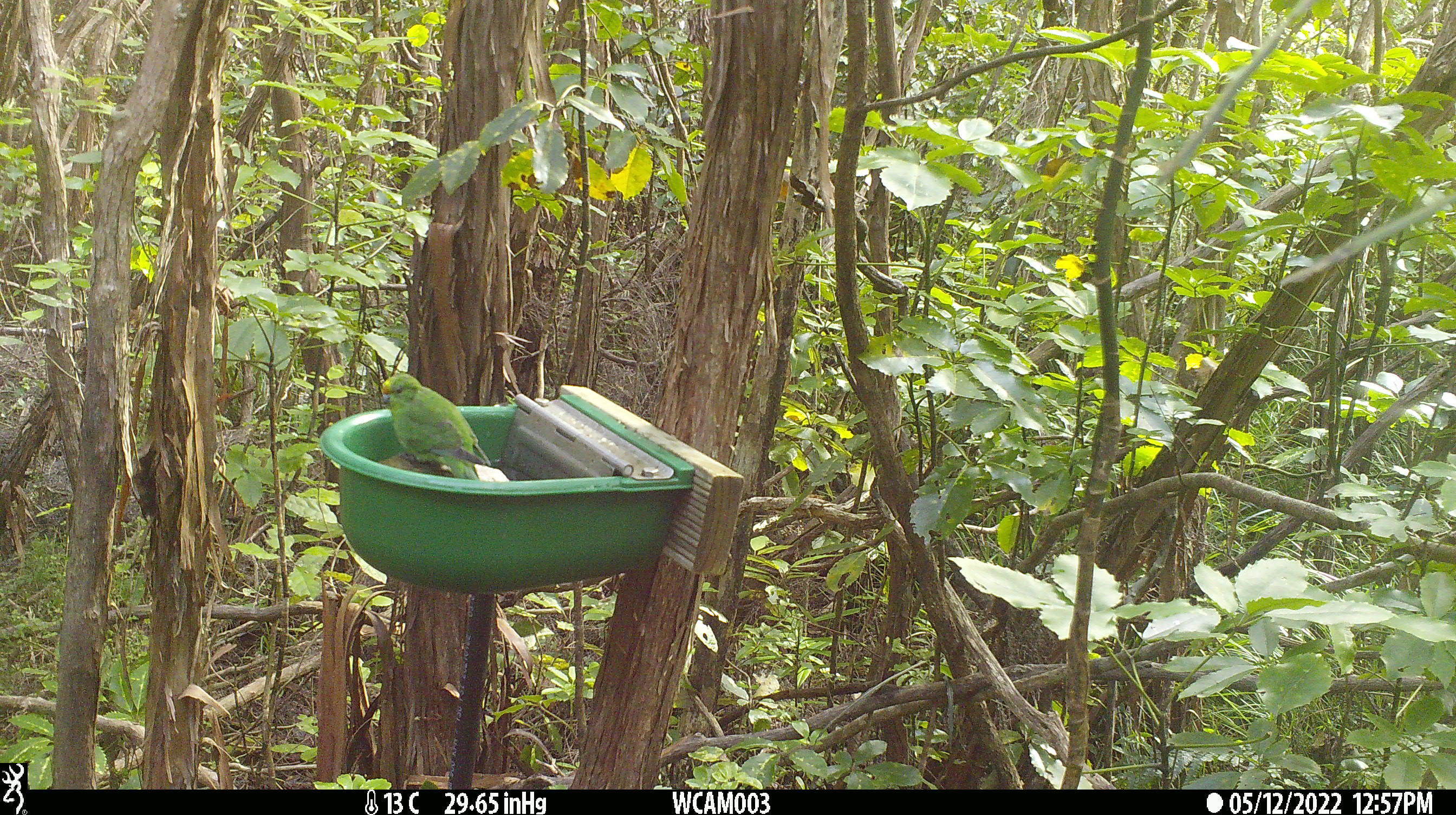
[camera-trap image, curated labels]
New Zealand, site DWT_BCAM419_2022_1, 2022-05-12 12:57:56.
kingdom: Animalia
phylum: Chordata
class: Aves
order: Psittaciformes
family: Psittaculidae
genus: Cyanoramphus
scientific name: Cyanoramphus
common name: parakeet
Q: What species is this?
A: Parakeet (Cyanoramphus).